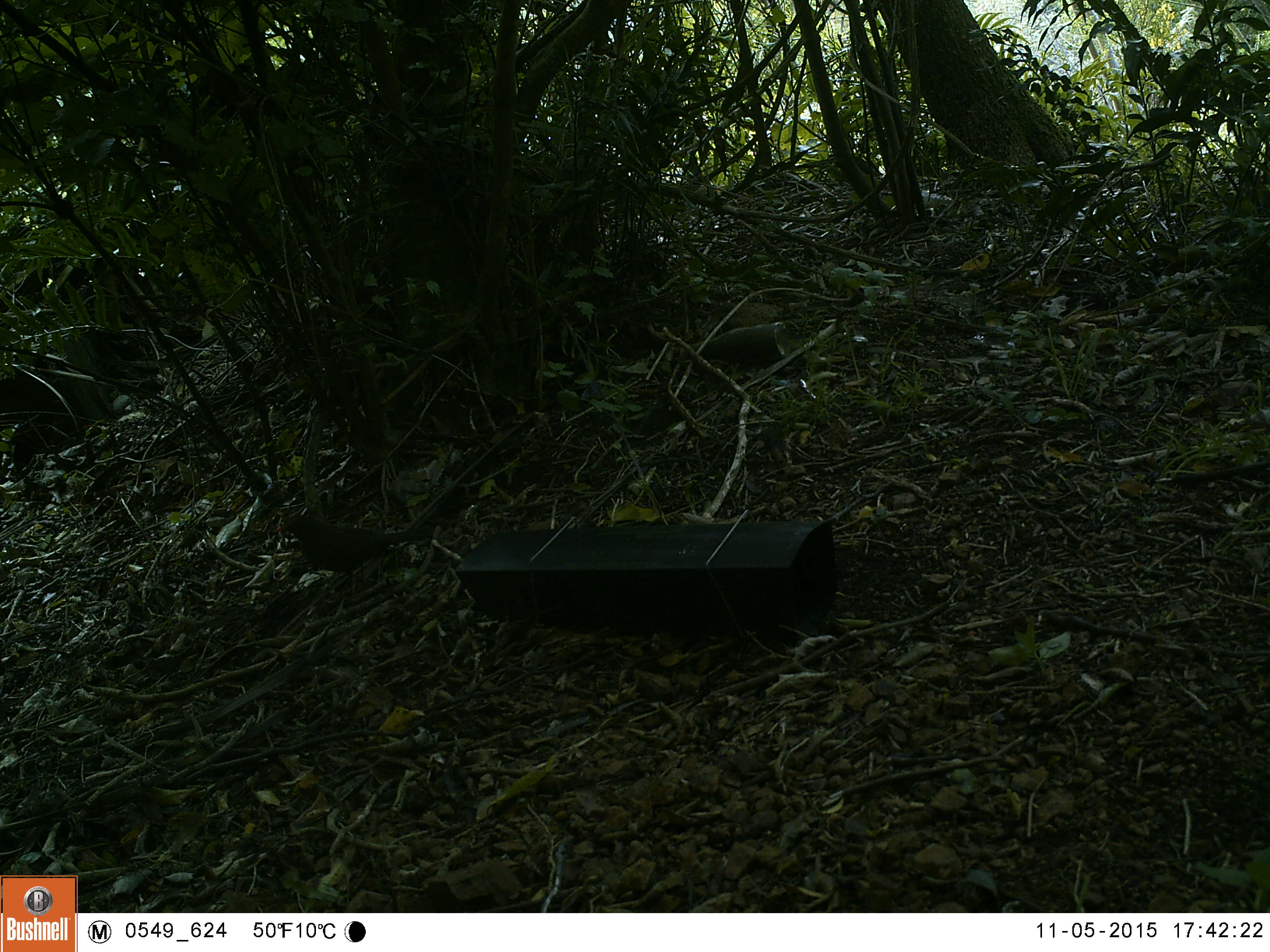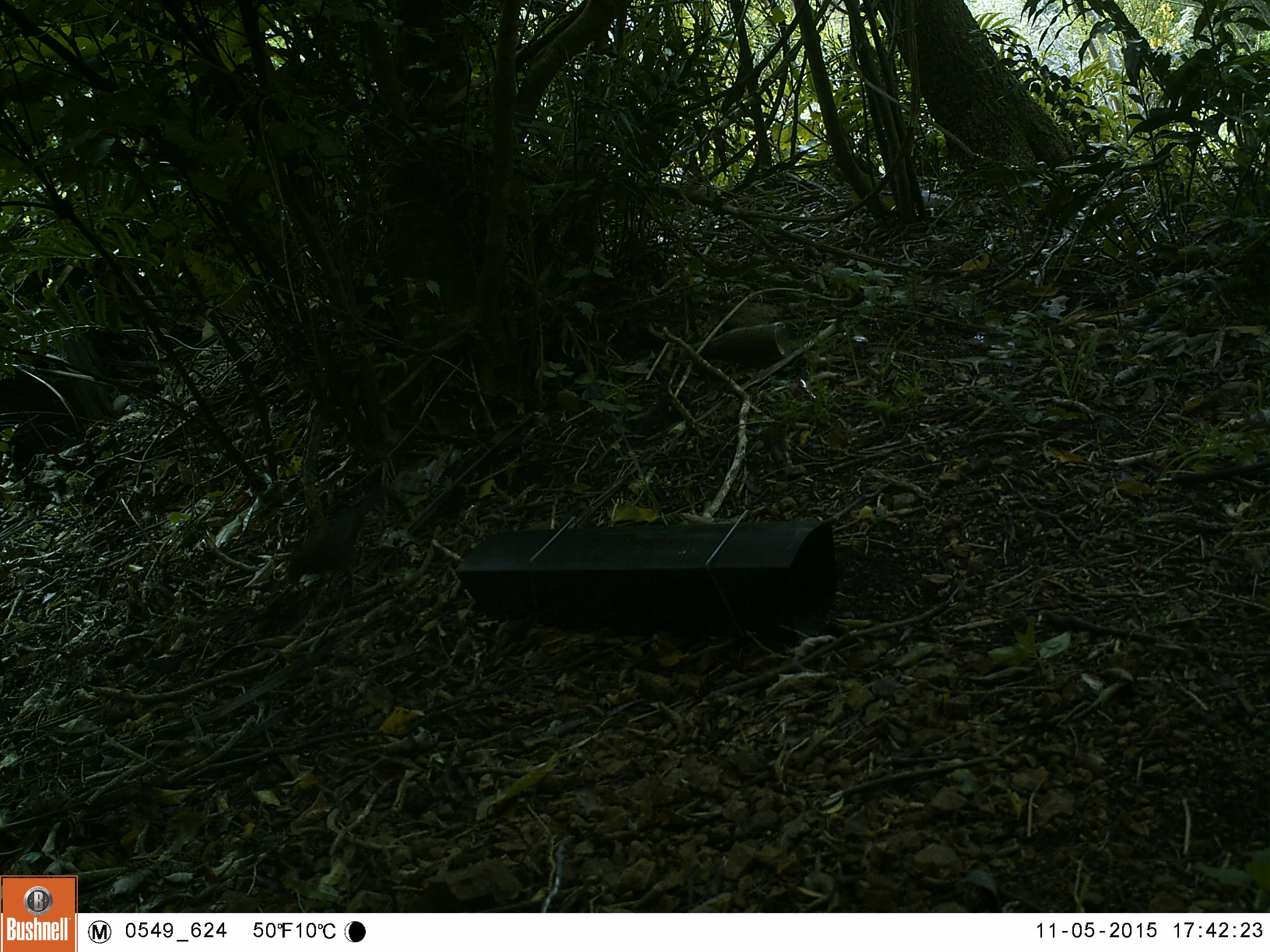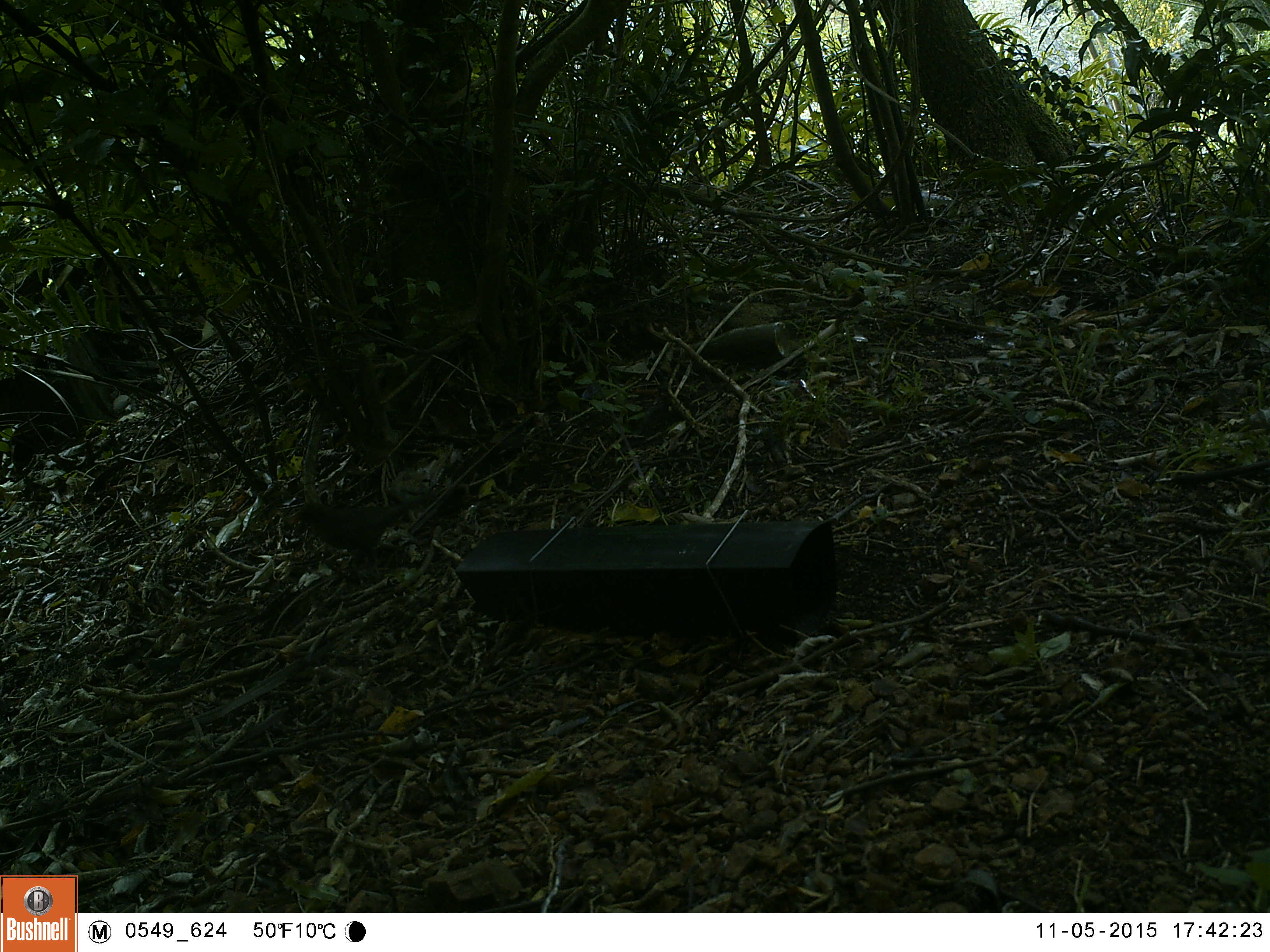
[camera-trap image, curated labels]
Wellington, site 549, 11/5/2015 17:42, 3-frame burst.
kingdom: Animalia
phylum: Chordata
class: Aves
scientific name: Aves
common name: bird